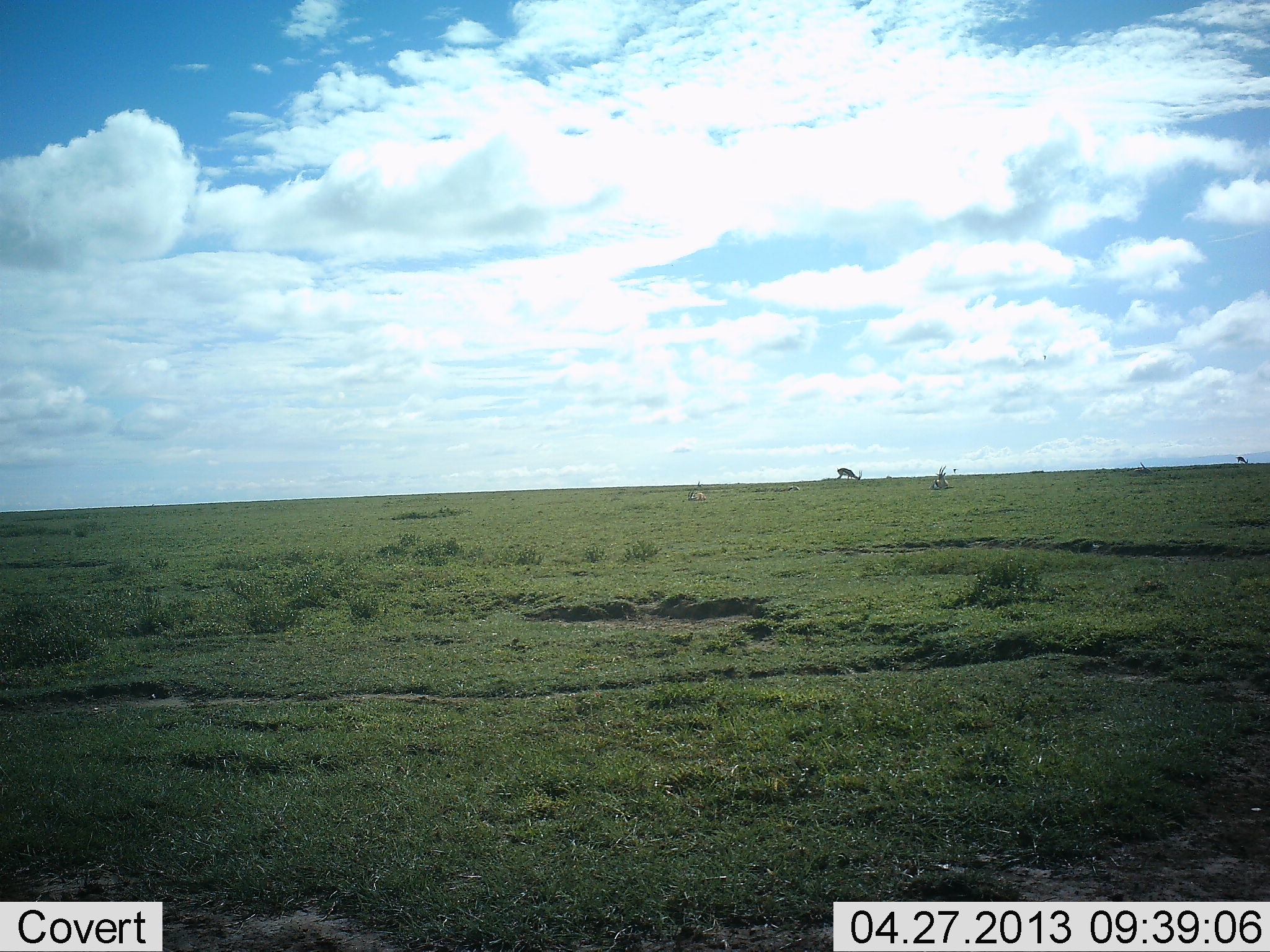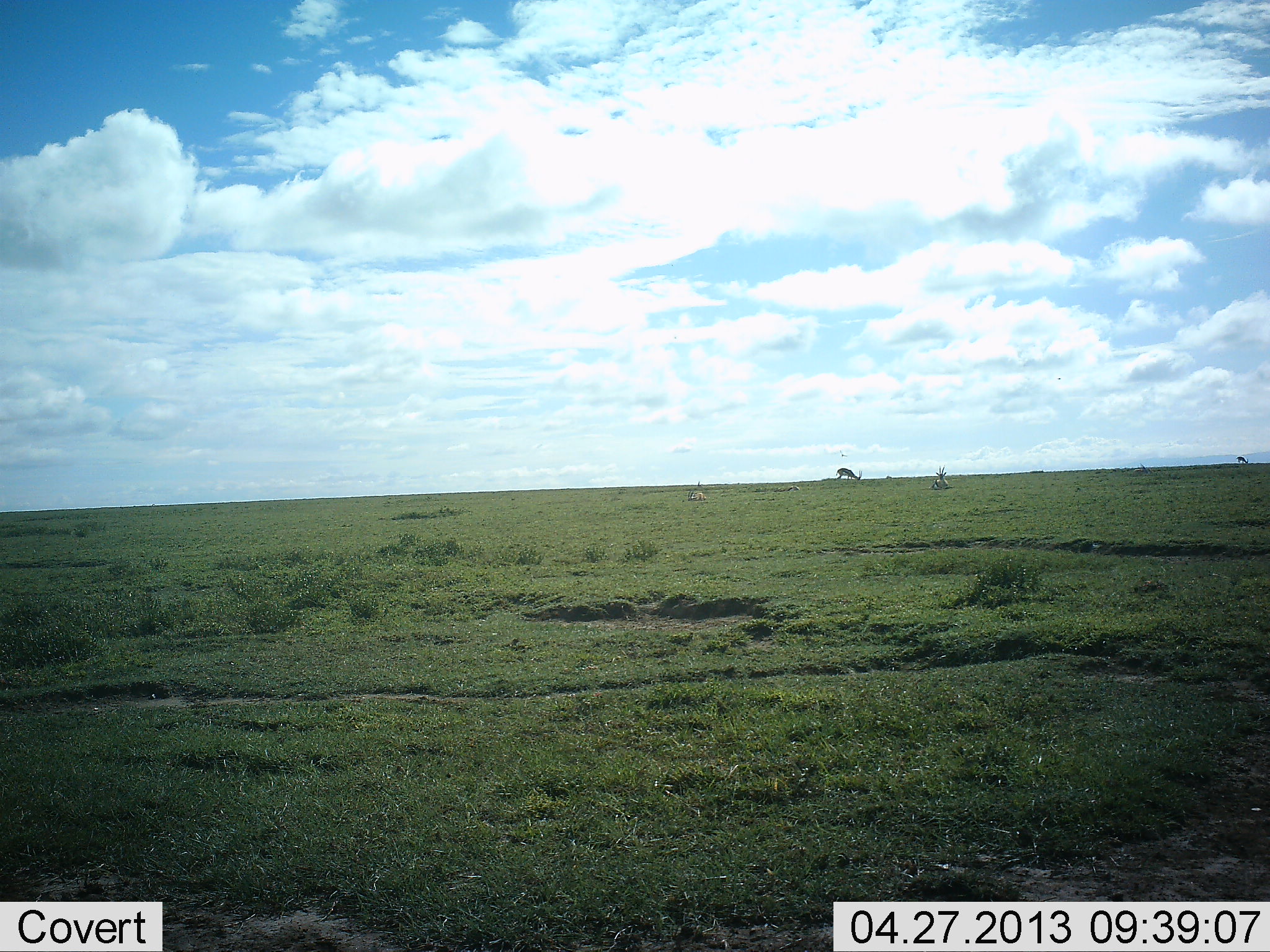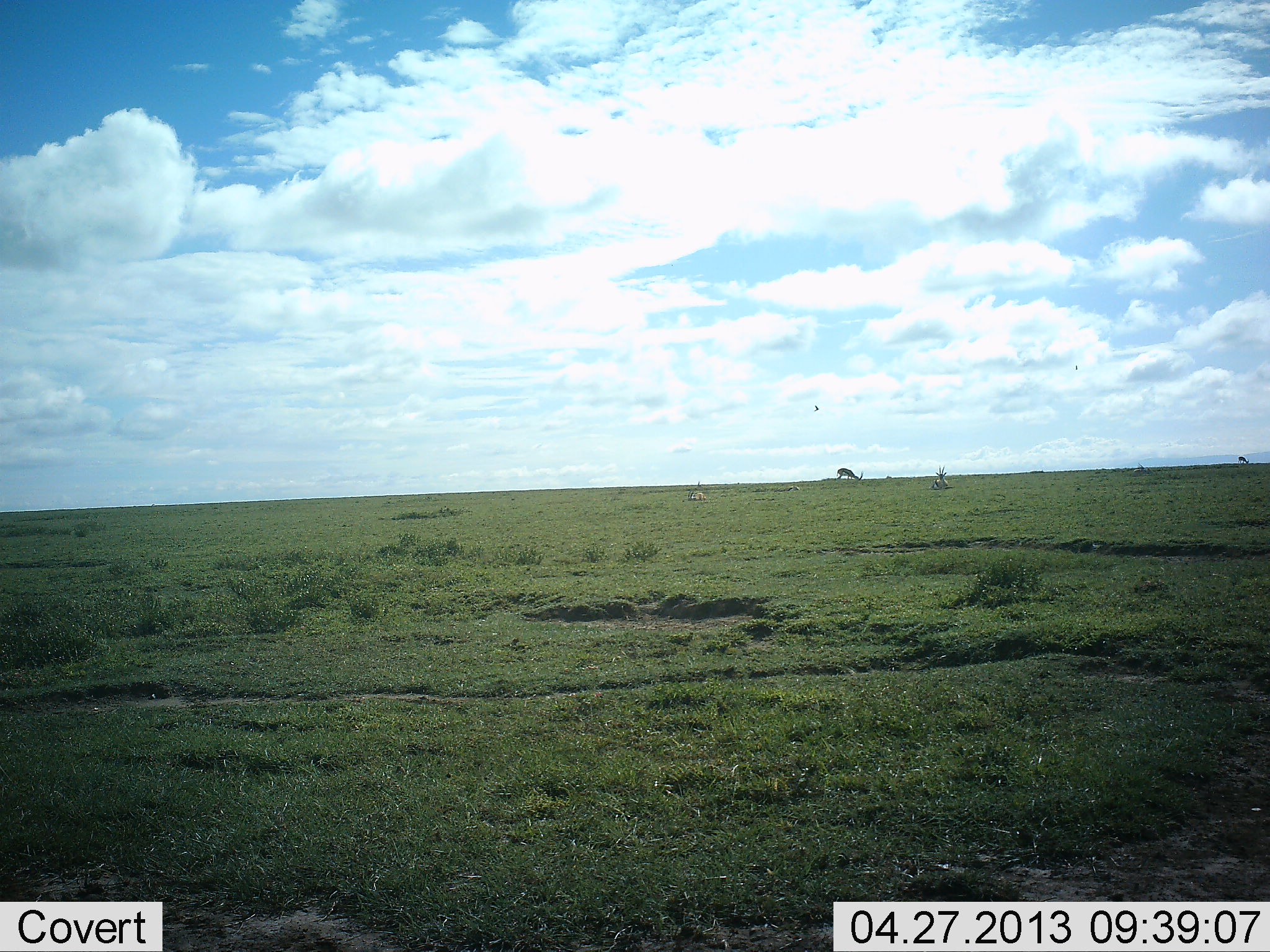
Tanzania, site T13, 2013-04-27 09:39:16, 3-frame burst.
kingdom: Animalia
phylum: Chordata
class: Mammalia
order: Artiodactyla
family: Bovidae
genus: Eudorcas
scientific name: Eudorcas thomsonii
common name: thomson's gazelle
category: gazellethomsons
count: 2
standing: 0%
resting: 25%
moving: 0%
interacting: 0%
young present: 0%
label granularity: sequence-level